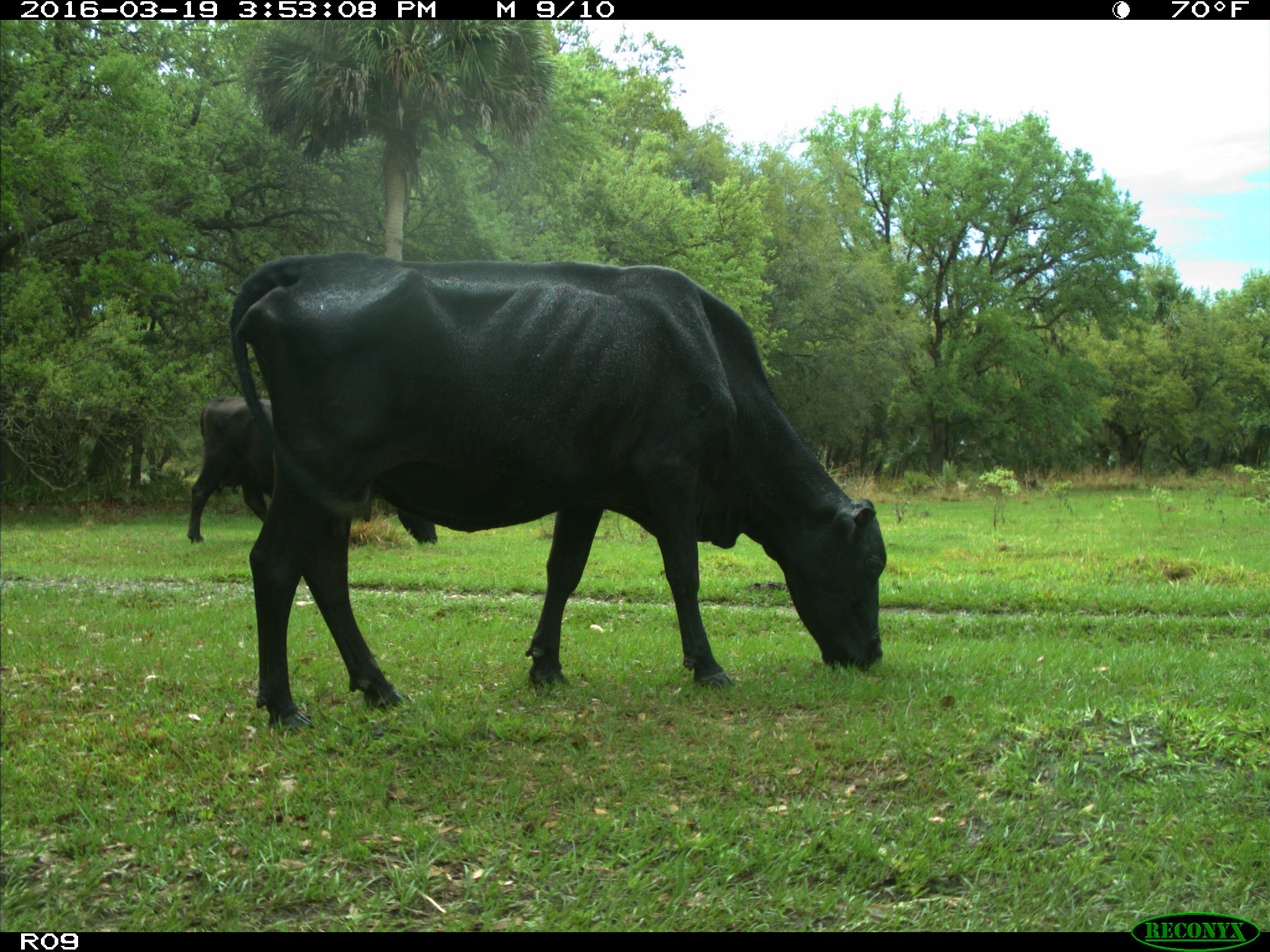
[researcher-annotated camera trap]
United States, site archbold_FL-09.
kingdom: Animalia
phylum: Chordata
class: Mammalia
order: Artiodactyla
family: Bovidae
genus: Bos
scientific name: Bos taurus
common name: domestic cow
Bos taurus (domestic cow).